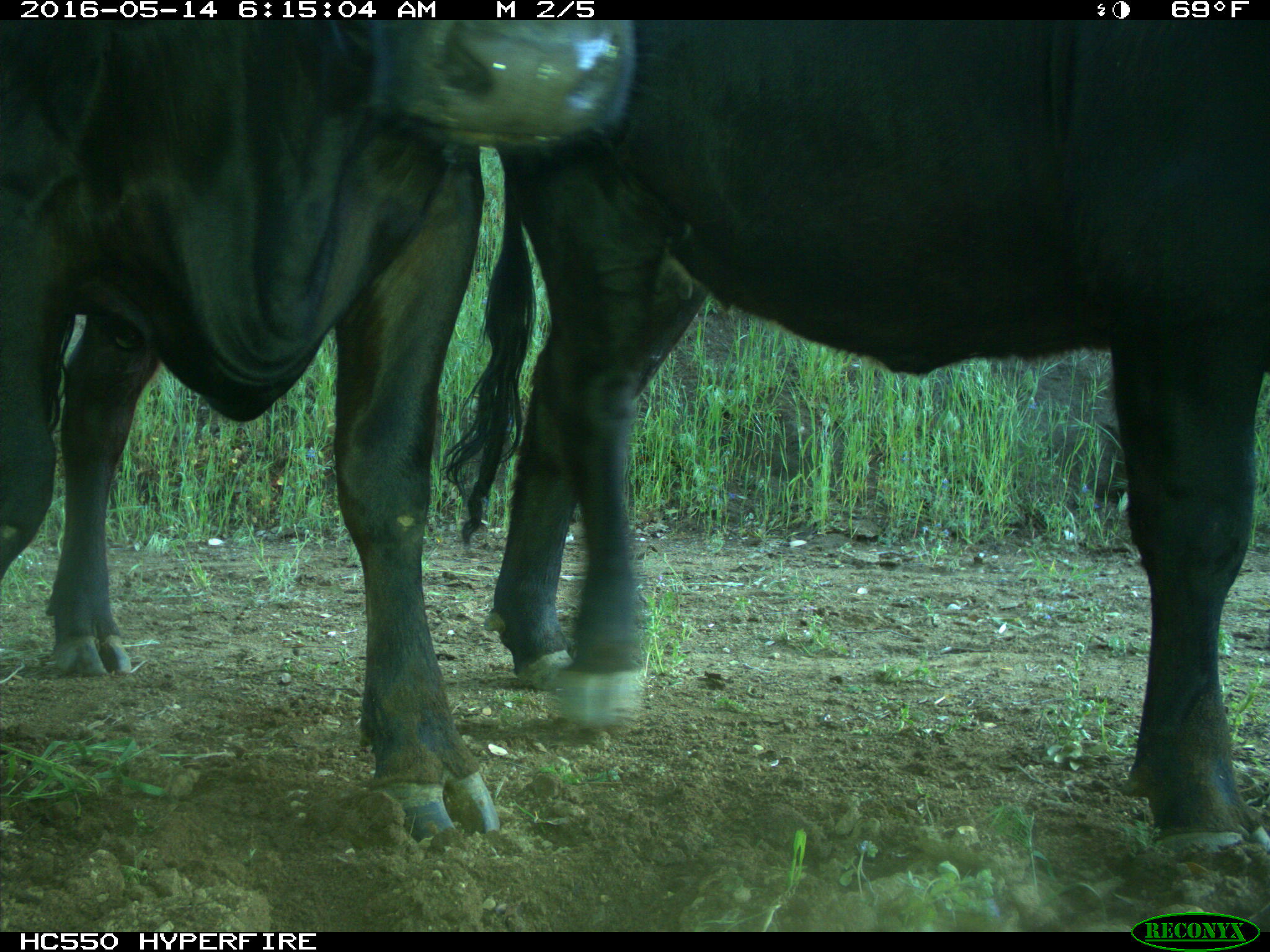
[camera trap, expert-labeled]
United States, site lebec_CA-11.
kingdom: Animalia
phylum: Chordata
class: Mammalia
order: Artiodactyla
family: Bovidae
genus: Bos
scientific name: Bos taurus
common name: domestic cow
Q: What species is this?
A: Bos taurus (domestic cow).